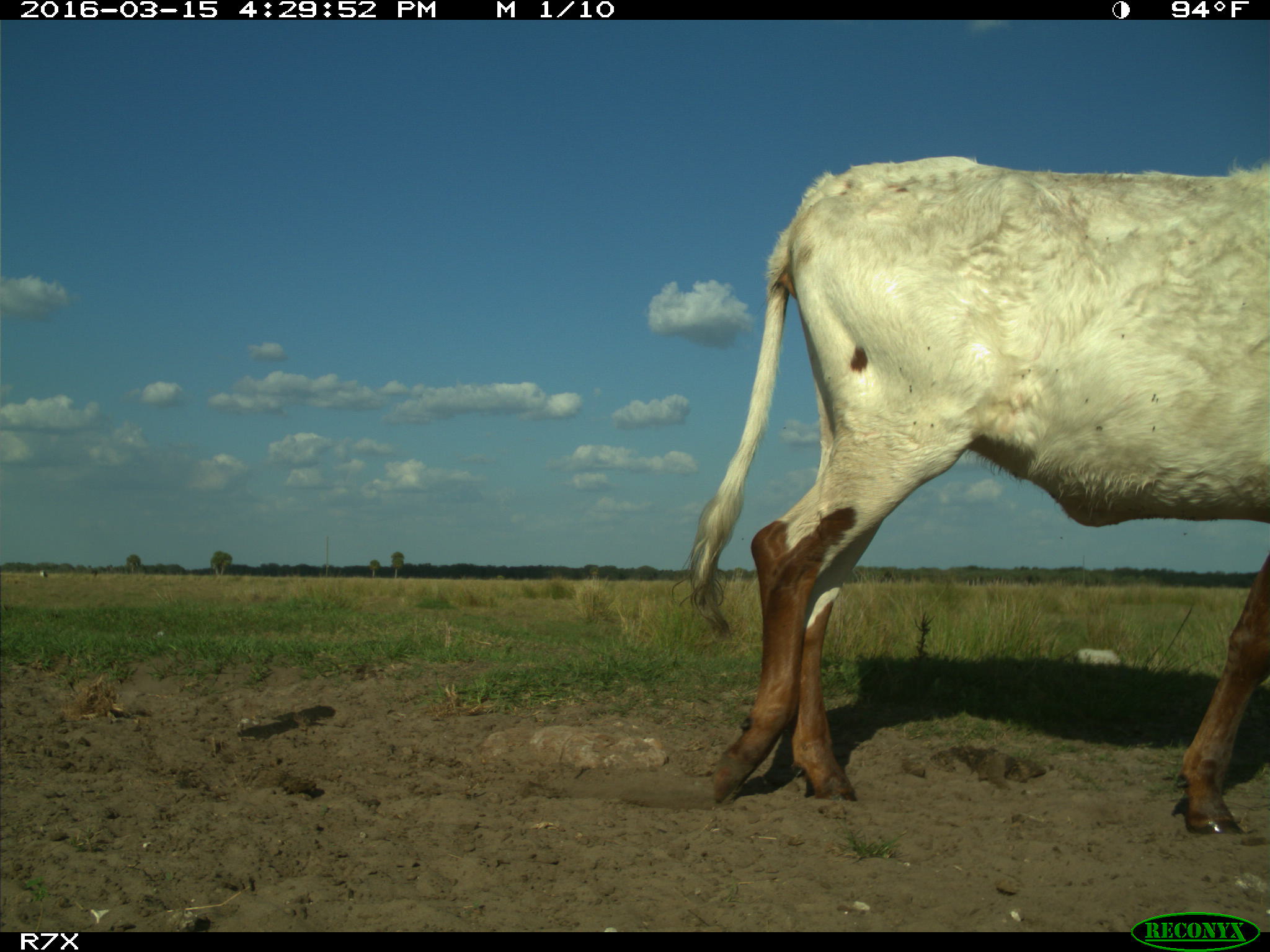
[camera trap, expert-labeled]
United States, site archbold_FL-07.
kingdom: Animalia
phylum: Chordata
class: Mammalia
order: Artiodactyla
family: Bovidae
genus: Bos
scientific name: Bos taurus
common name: domestic cow